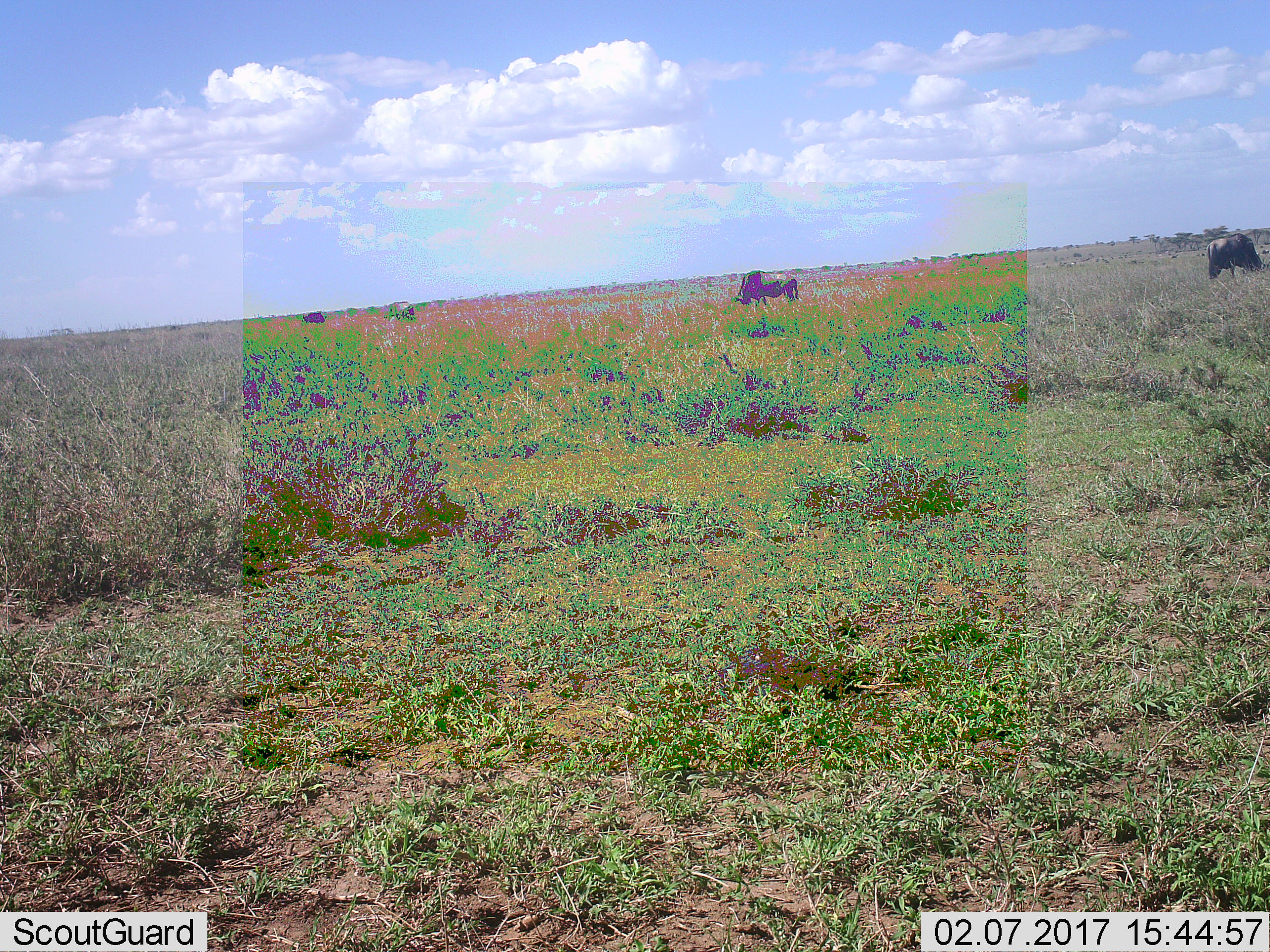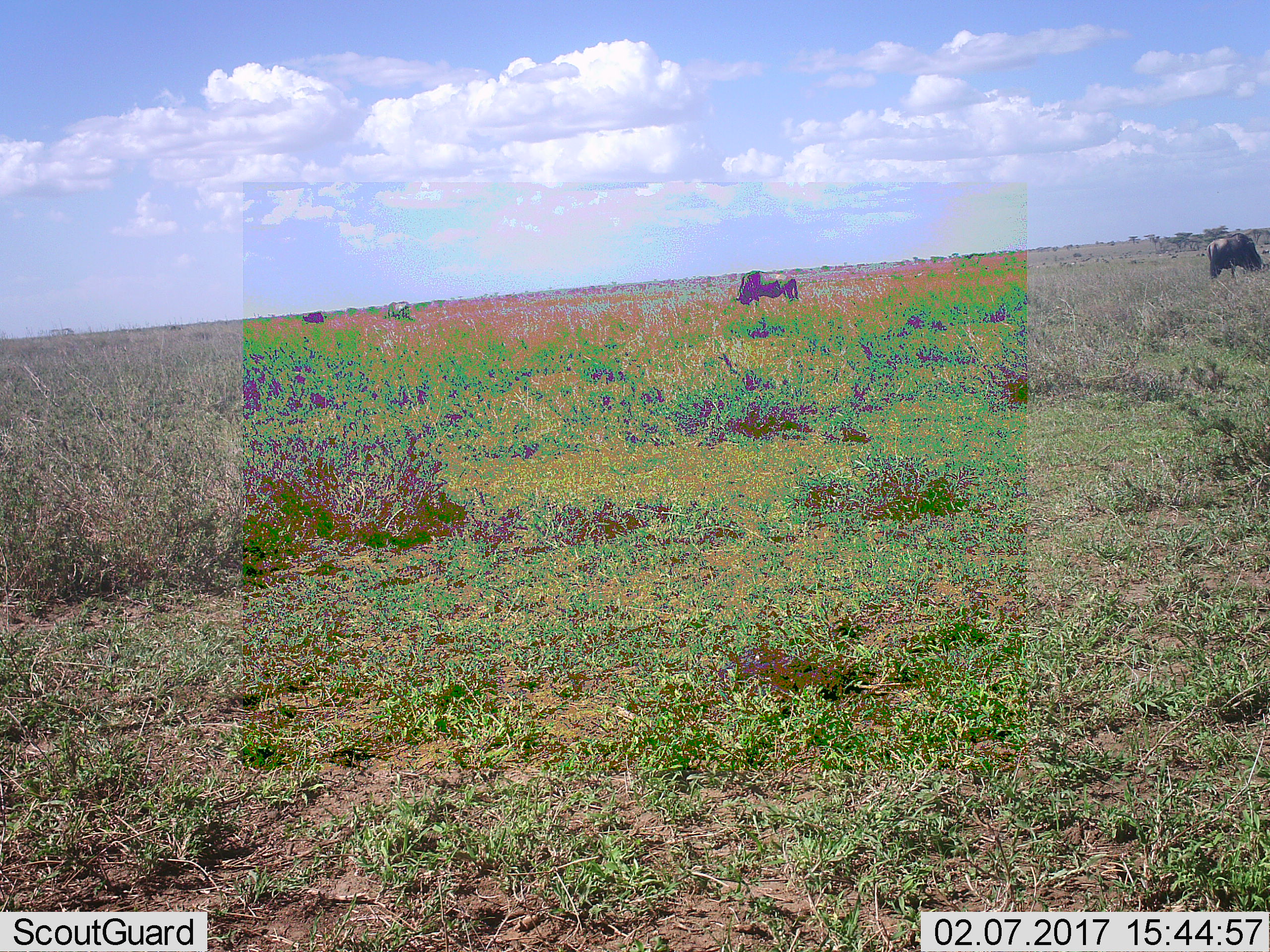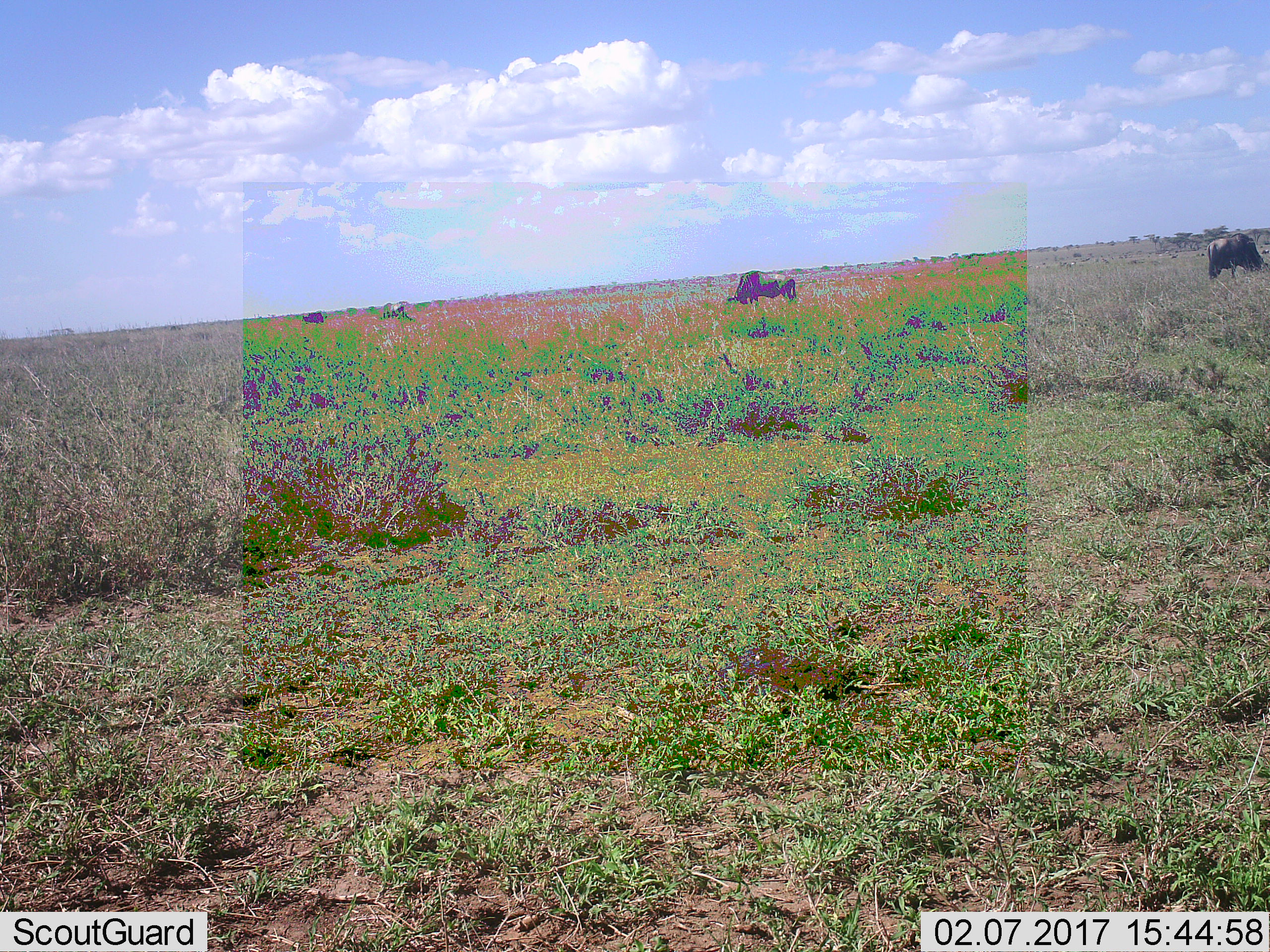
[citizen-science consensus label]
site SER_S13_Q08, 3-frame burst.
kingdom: Animalia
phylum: Chordata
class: Mammalia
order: Artiodactyla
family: Bovidae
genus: Connochaetes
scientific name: Connochaetes taurinus taurinus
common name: blue wildebeest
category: wildebeestblue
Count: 4.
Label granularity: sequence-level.